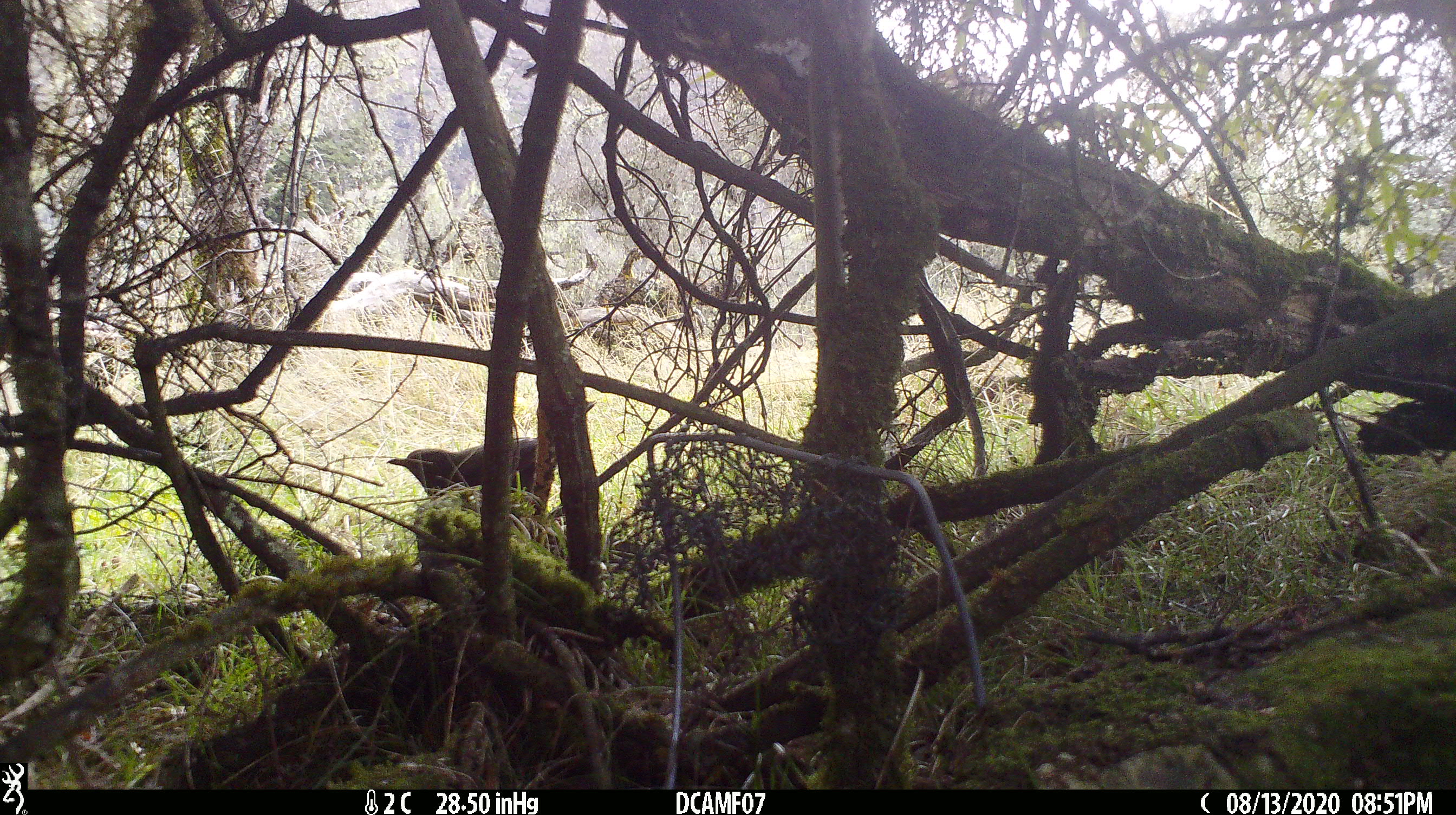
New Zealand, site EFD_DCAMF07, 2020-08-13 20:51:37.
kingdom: Animalia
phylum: Chordata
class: Aves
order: Passeriformes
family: Turdidae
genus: Turdus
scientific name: Turdus merula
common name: eurasian blackbird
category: blackbird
Blackbird (eurasian blackbird) (Turdus merula).